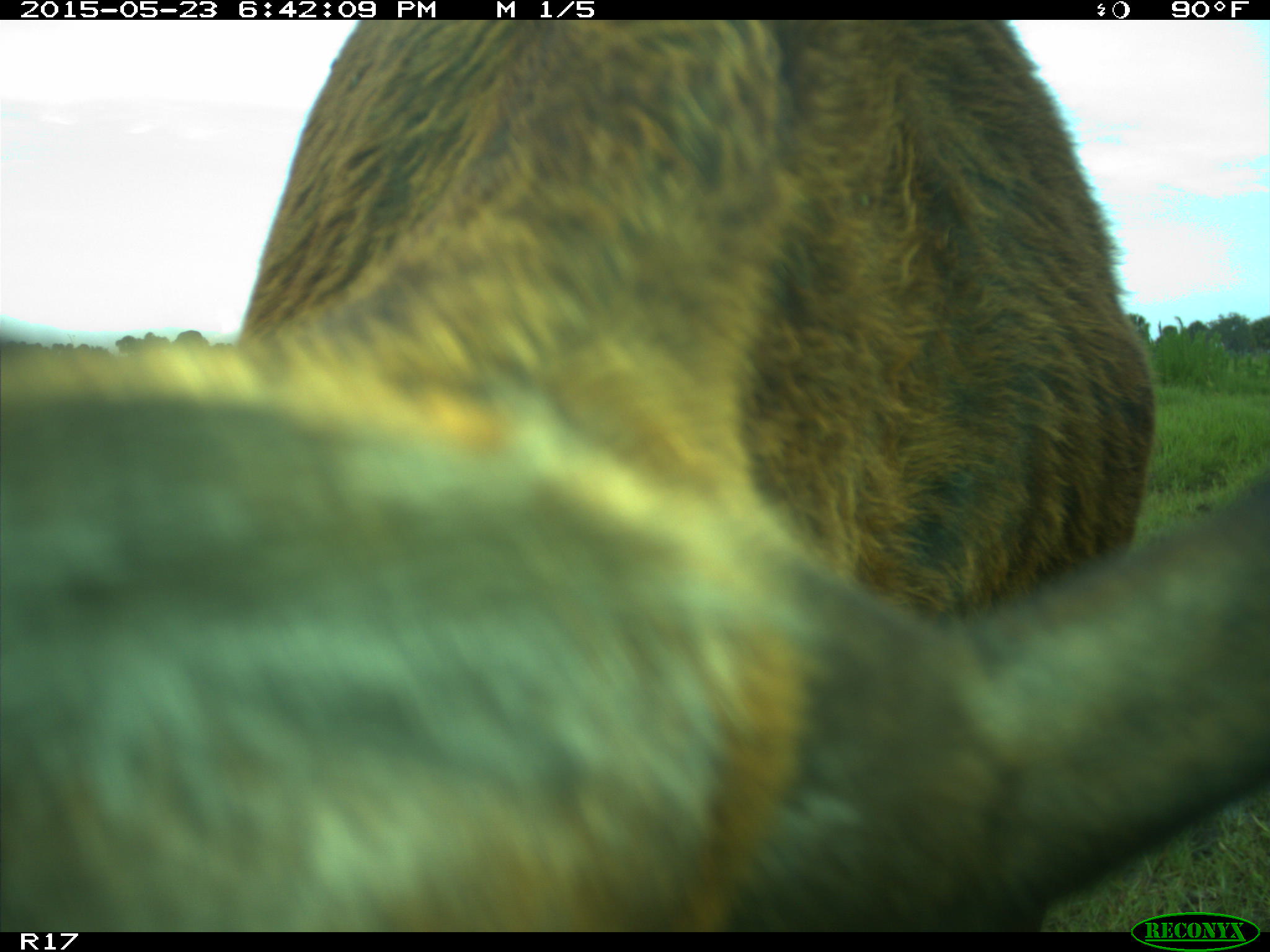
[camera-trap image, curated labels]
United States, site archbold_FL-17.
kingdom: Animalia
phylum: Chordata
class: Mammalia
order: Artiodactyla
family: Bovidae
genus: Bos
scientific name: Bos taurus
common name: domestic cow